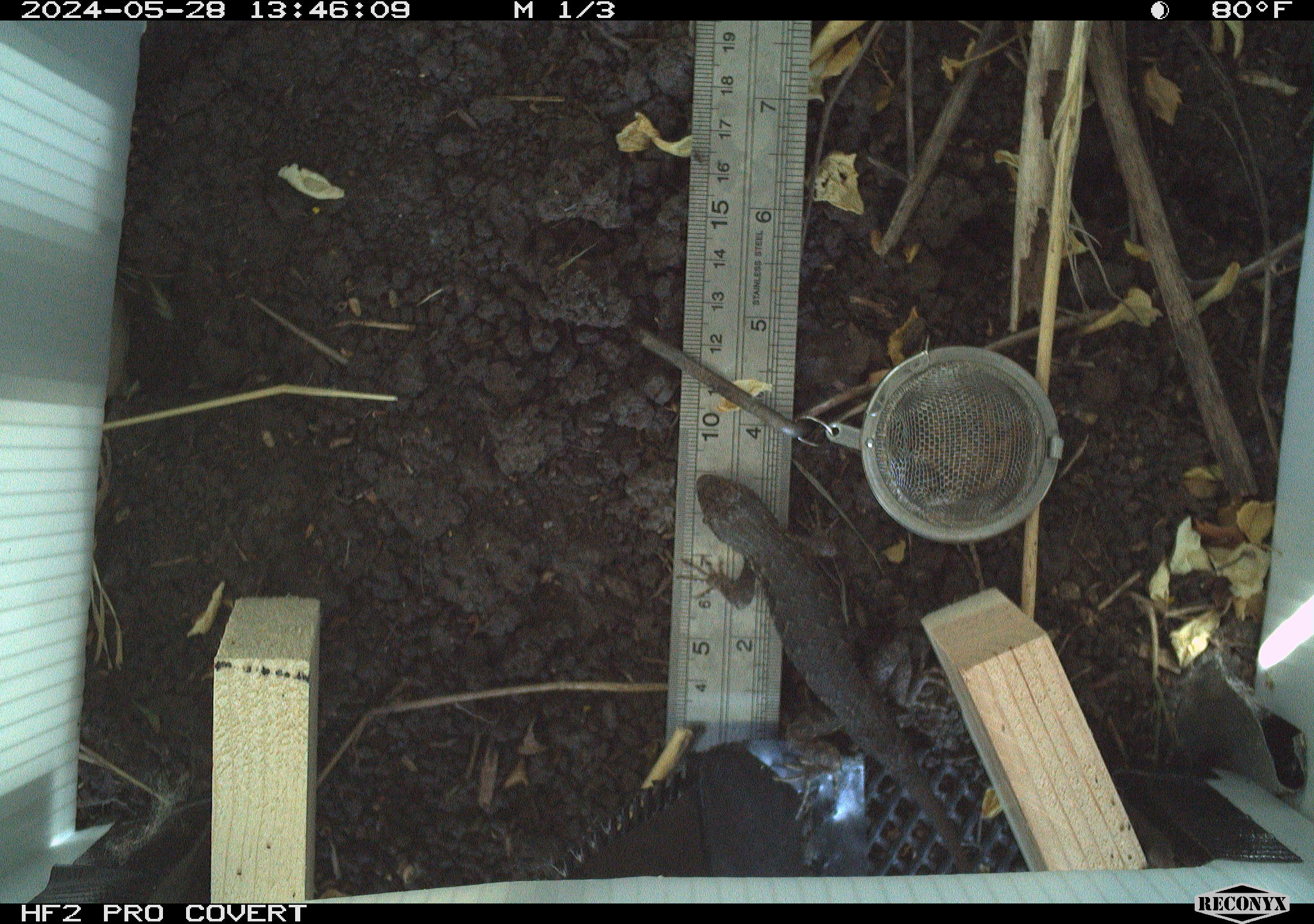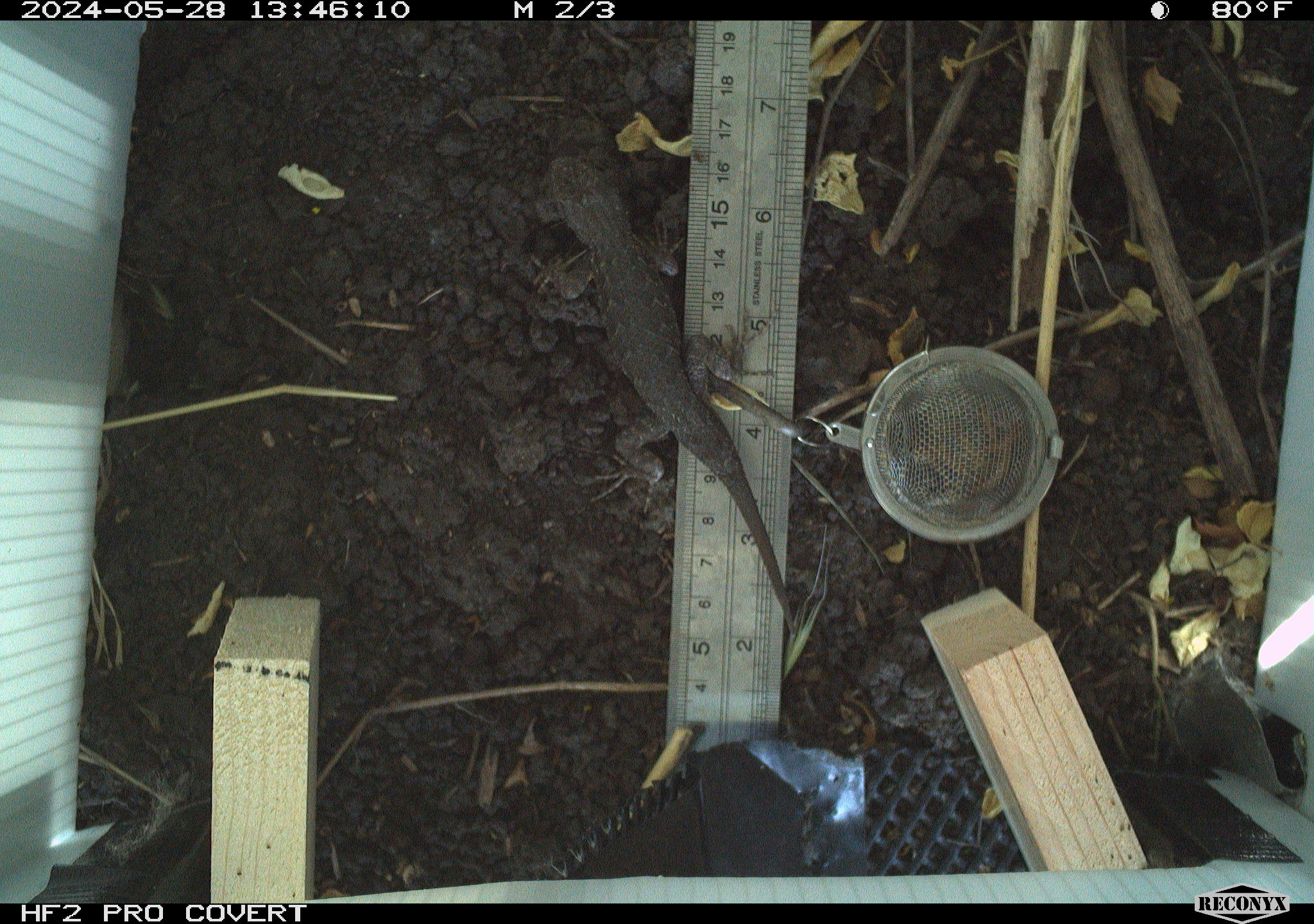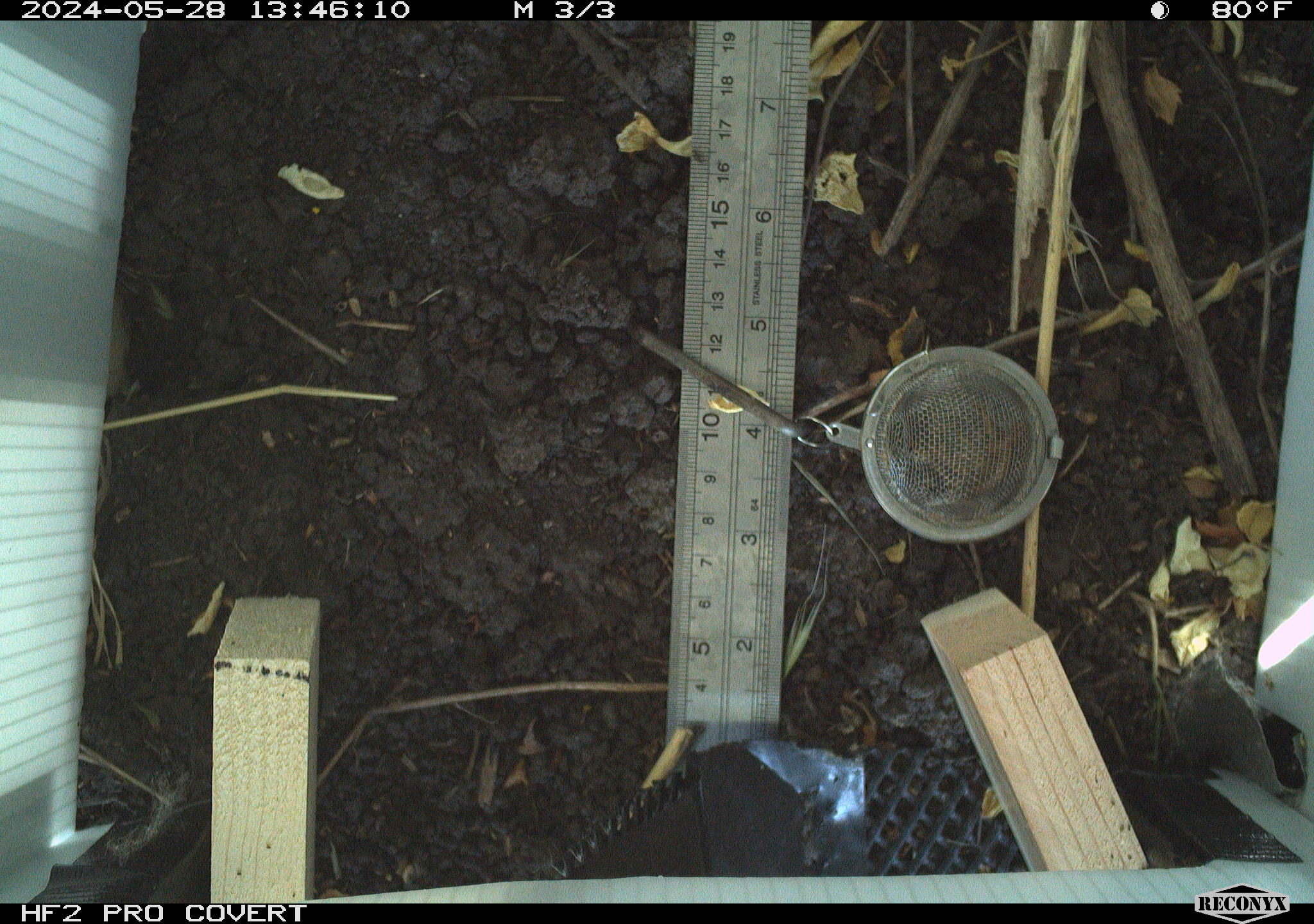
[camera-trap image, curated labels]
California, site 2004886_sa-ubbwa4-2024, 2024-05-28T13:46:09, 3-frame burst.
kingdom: Animalia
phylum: Chordata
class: Reptilia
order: Squamata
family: Phrynosomatidae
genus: Sceloporus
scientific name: Sceloporus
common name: spiny lizards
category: sceloporus species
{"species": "sceloporus species (spiny lizards) (Sceloporus)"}